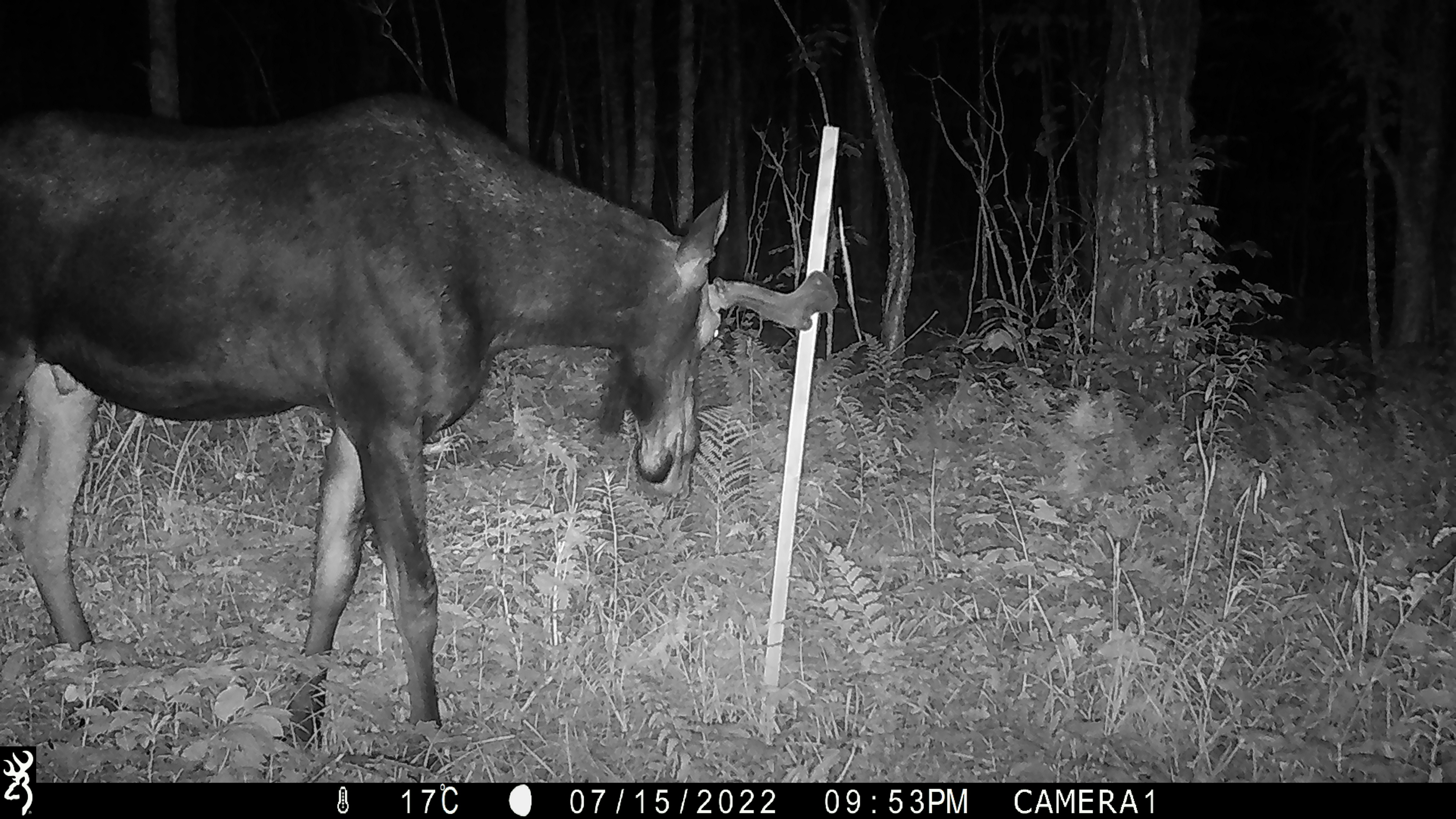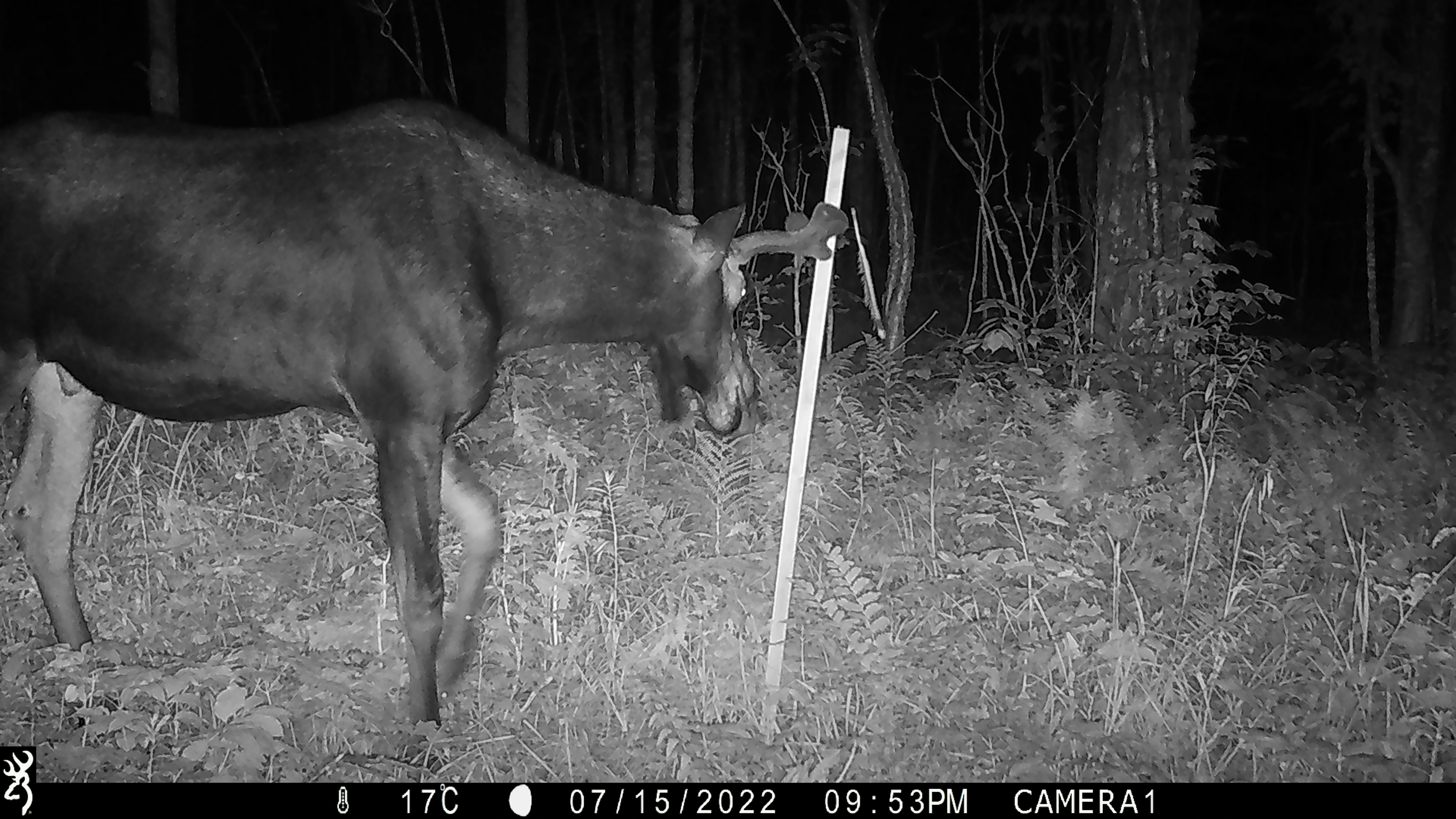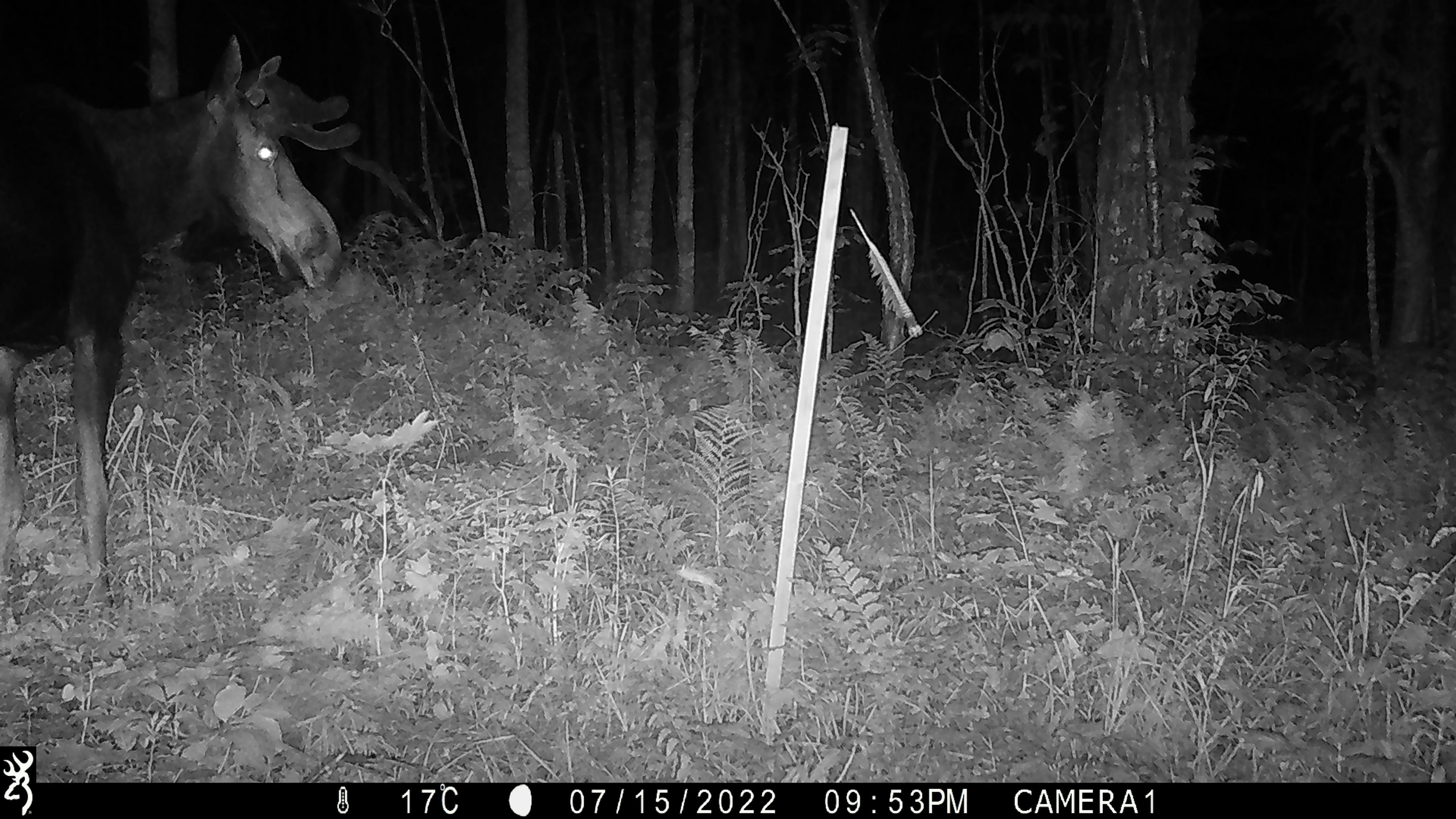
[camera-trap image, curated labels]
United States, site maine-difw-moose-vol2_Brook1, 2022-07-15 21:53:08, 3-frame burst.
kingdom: Animalia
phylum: Chordata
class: Mammalia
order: Artiodactyla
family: Cervidae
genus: Alces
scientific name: Alces alces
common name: moose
Moose (Alces alces).